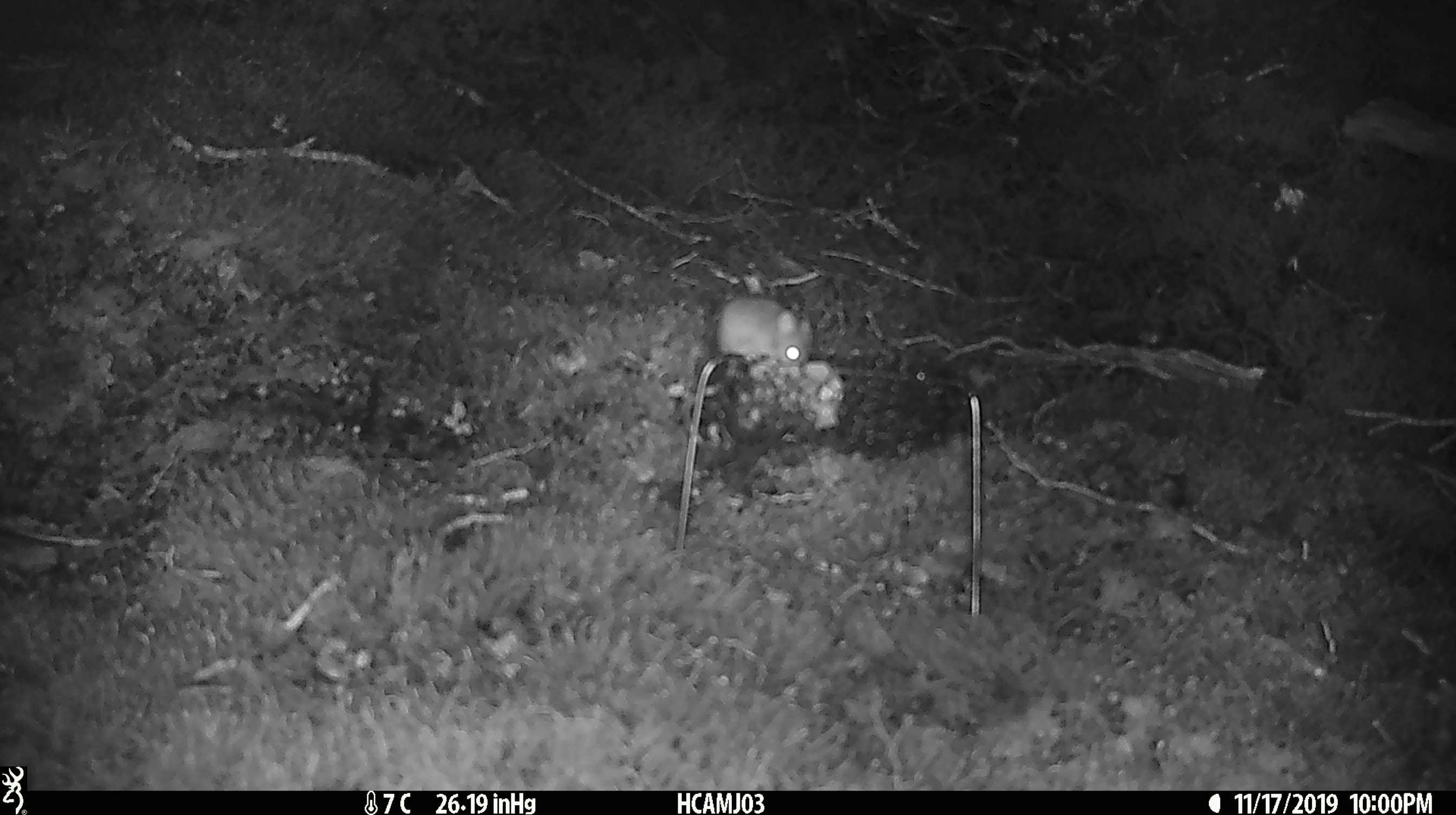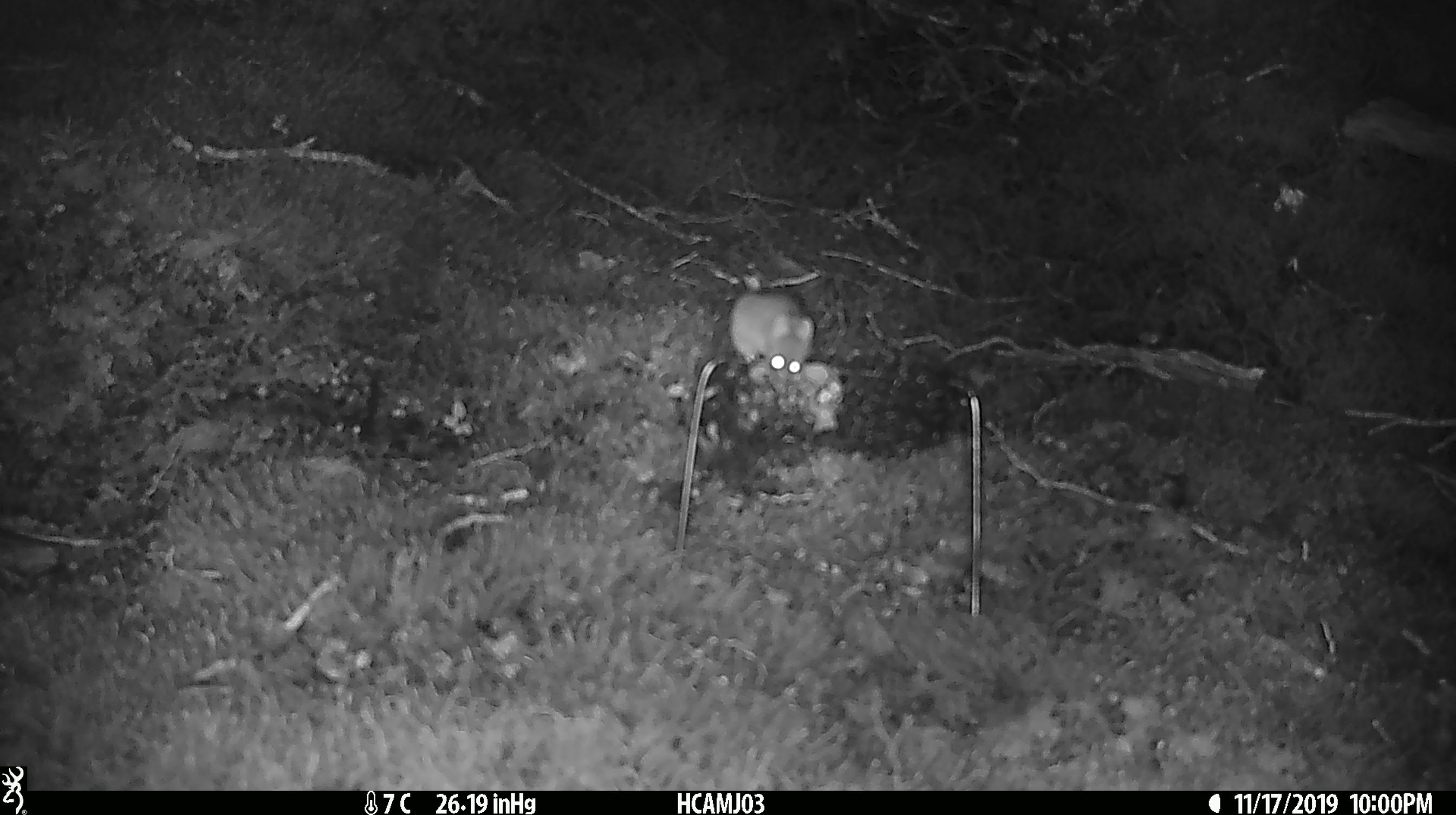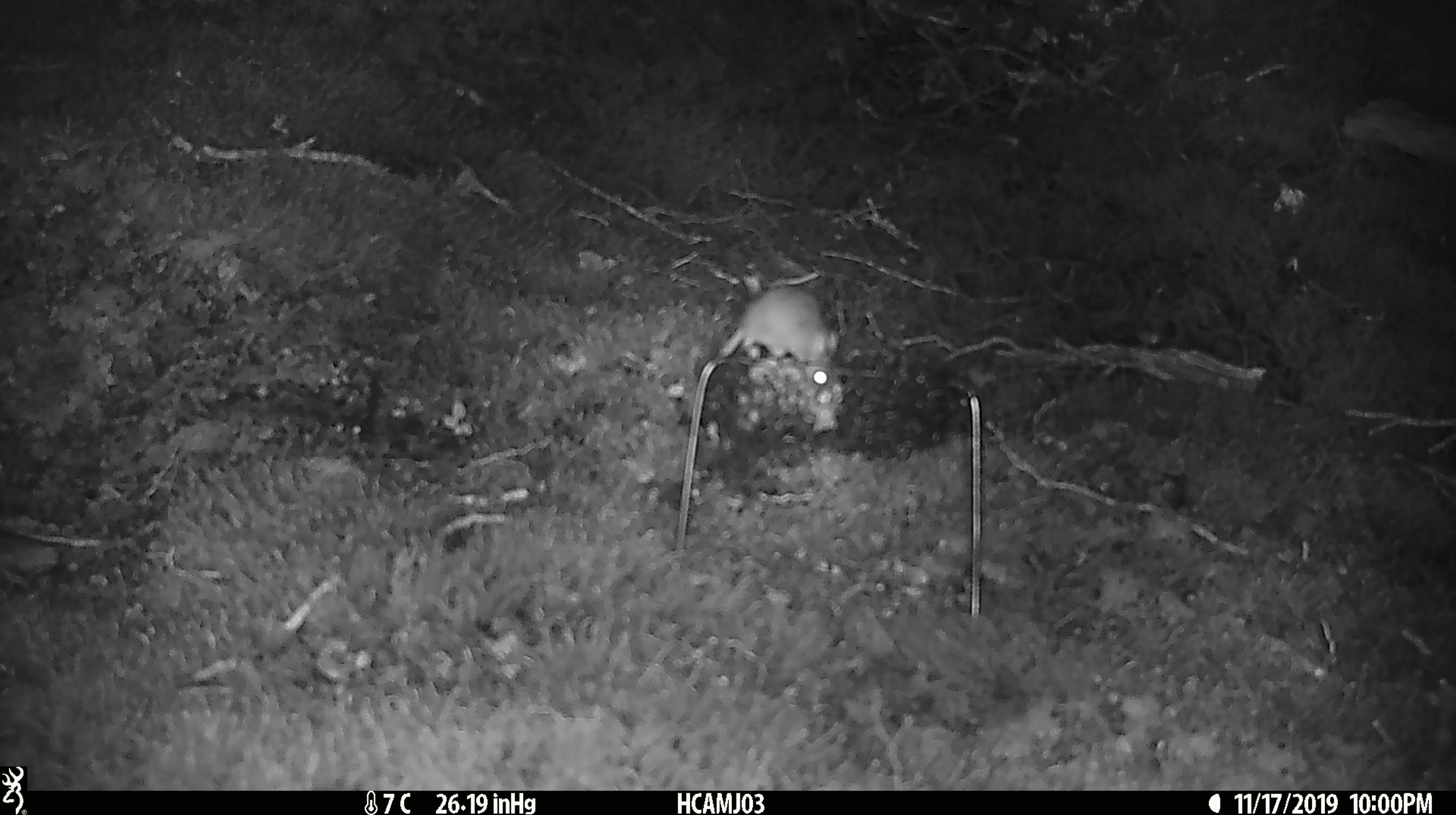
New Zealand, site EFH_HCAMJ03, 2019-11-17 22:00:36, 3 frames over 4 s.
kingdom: Animalia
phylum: Chordata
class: Mammalia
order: Rodentia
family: Muridae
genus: Mus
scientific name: Mus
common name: mouse